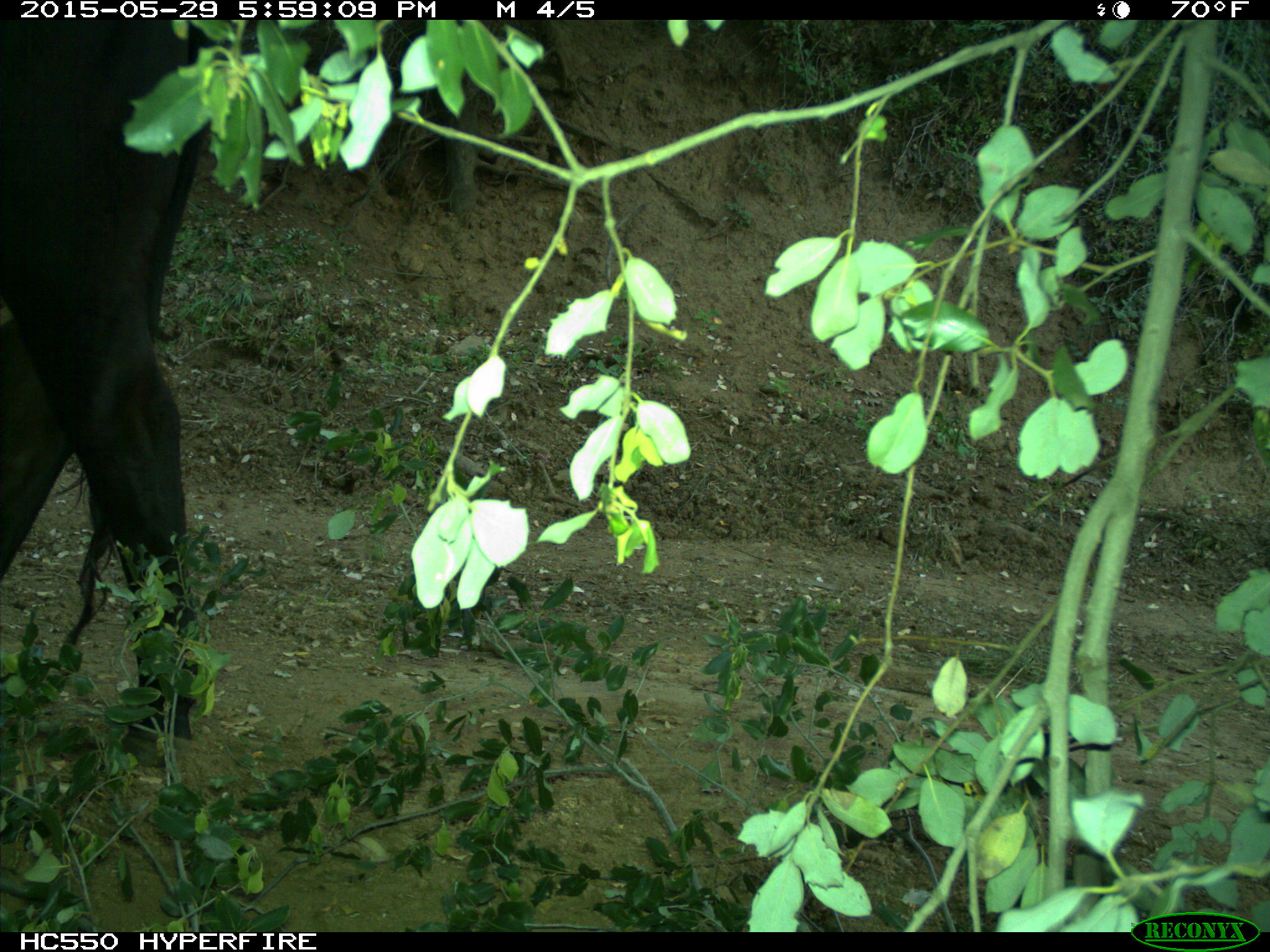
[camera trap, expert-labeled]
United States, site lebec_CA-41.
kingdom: Animalia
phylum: Chordata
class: Mammalia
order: Artiodactyla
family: Bovidae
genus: Bos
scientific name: Bos taurus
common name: domestic cow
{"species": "Bos taurus (domestic cow)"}